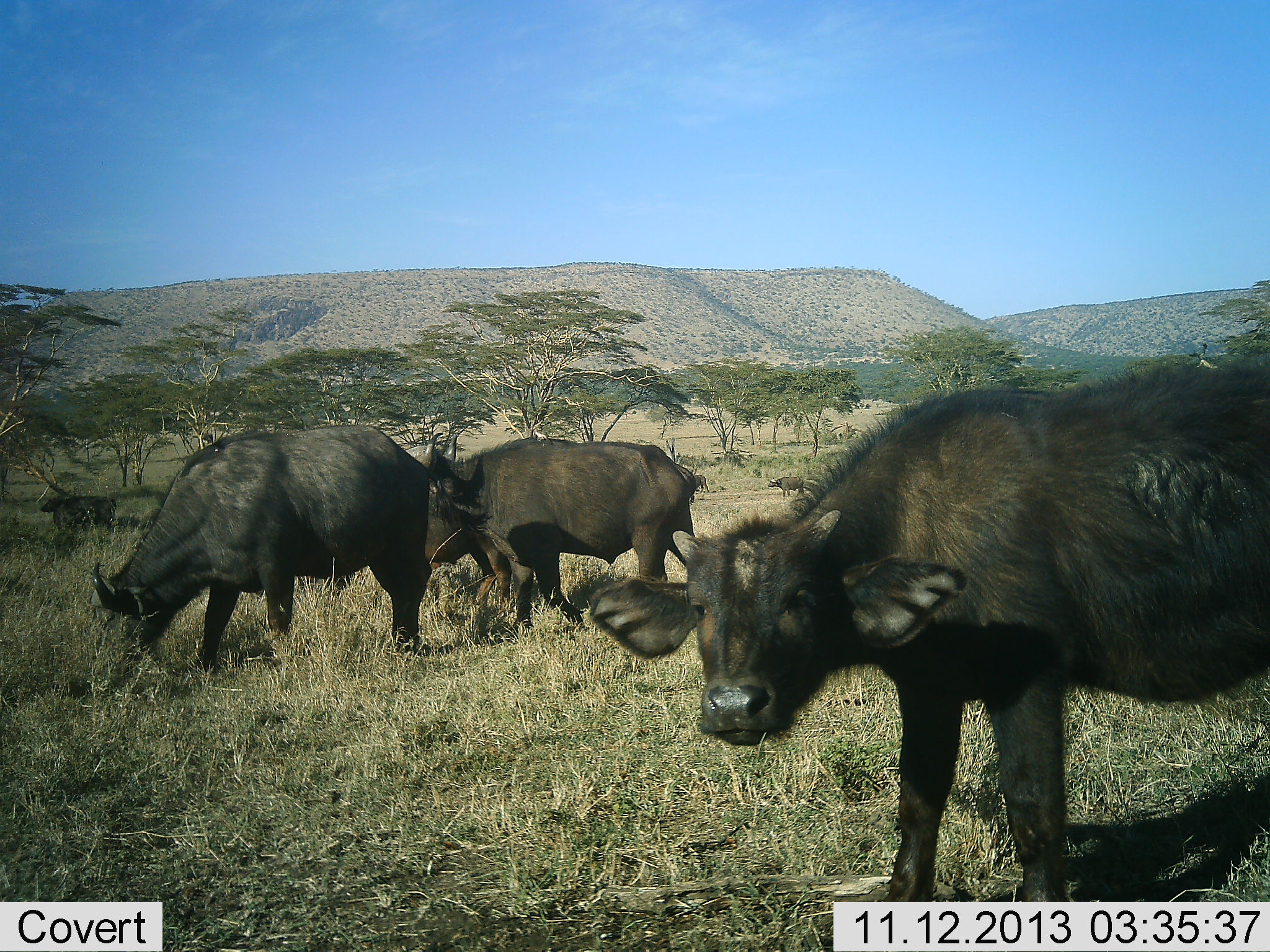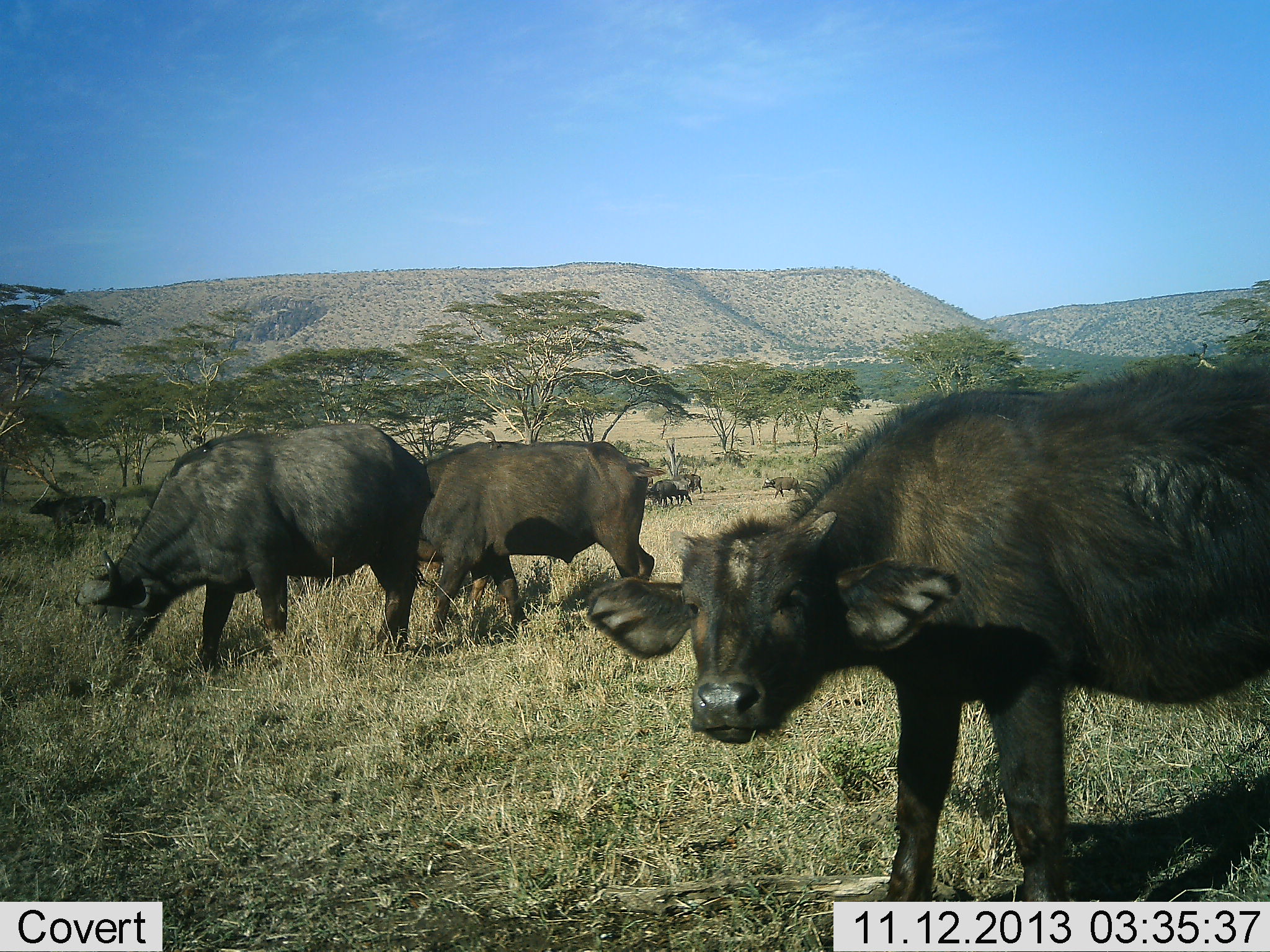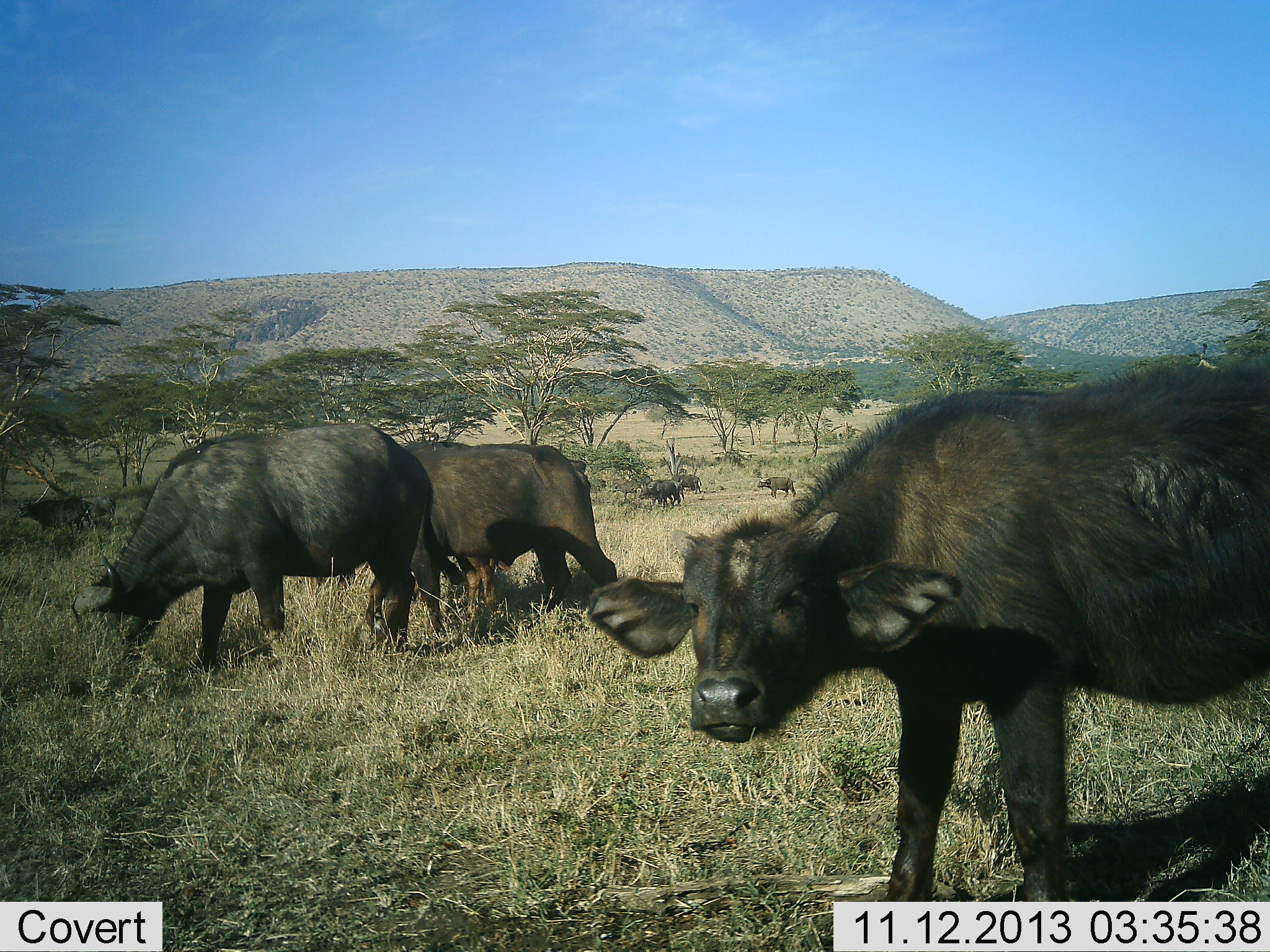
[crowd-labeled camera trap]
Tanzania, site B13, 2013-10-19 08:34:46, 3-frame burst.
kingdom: Animalia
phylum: Chordata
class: Mammalia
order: Artiodactyla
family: Bovidae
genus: Syncerus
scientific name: Syncerus caffer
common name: cape buffalo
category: buffalo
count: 7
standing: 73%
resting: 5%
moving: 68%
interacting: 0%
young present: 64%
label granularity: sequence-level